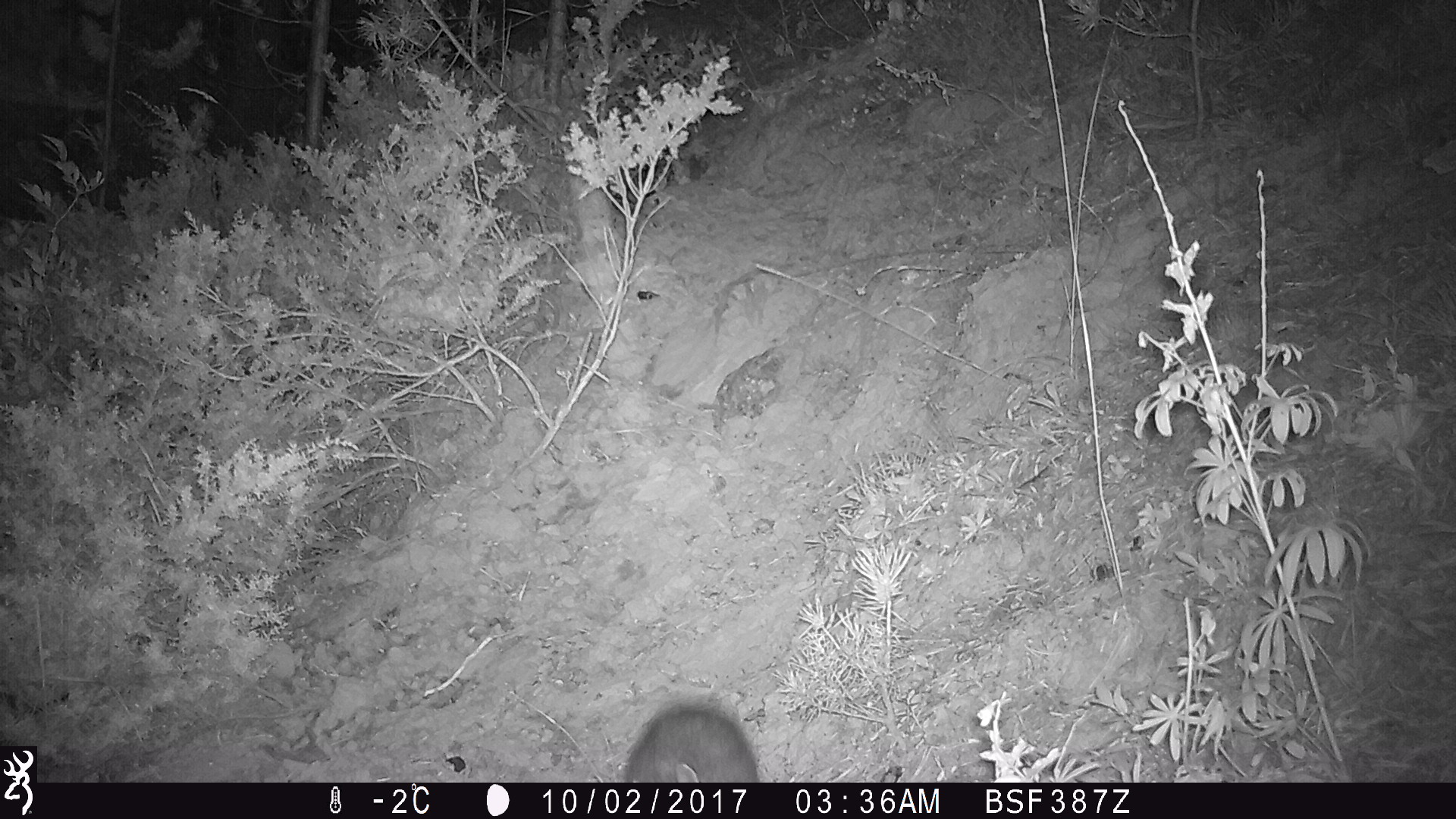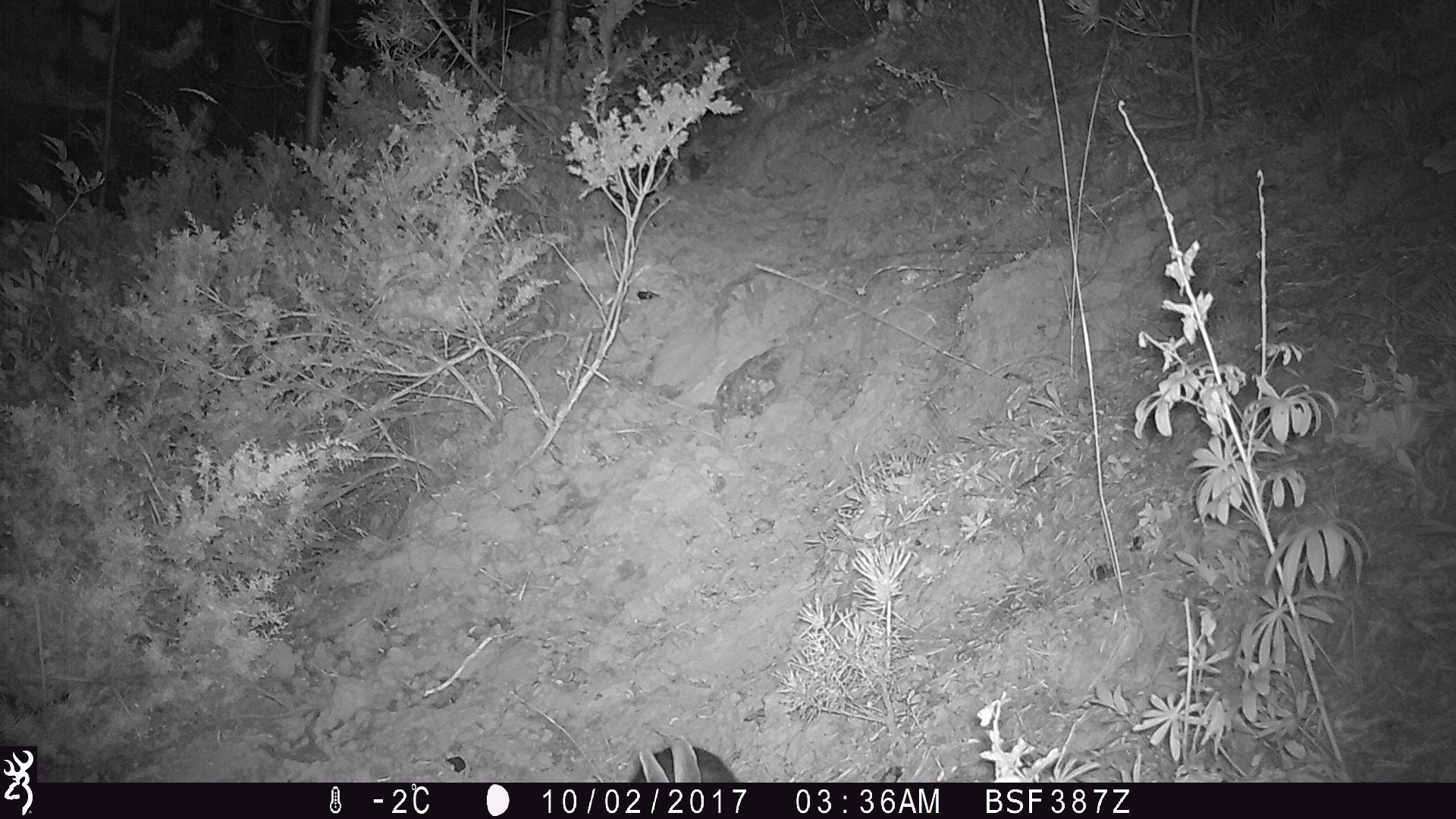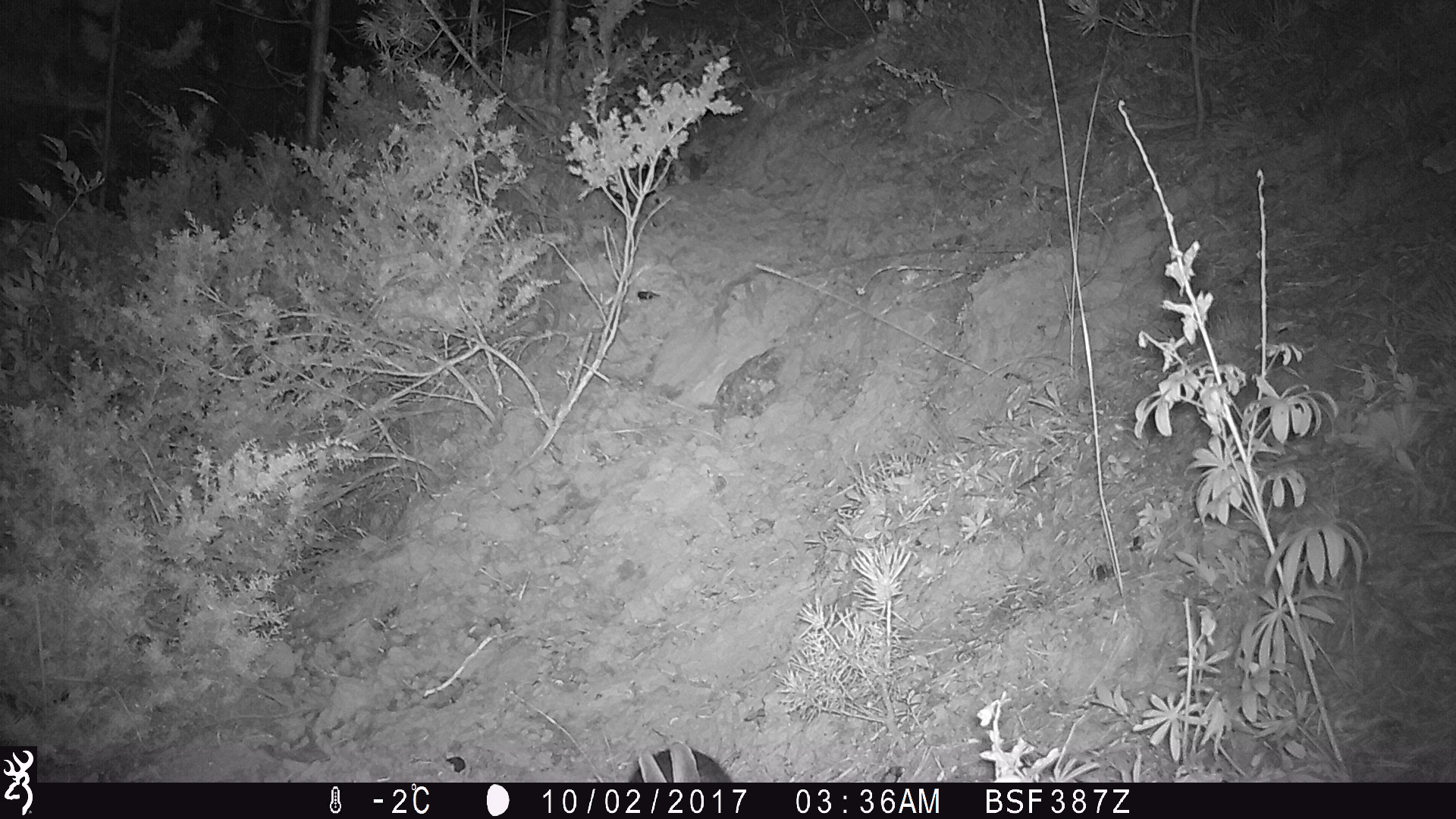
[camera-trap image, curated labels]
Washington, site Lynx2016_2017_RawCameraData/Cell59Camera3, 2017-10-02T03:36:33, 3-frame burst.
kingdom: Animalia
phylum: Chordata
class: Mammalia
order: Lagomorpha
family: Leporidae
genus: Lepus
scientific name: Lepus americanus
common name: snowshoe hare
Lepus americanus (snowshoe hare). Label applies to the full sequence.